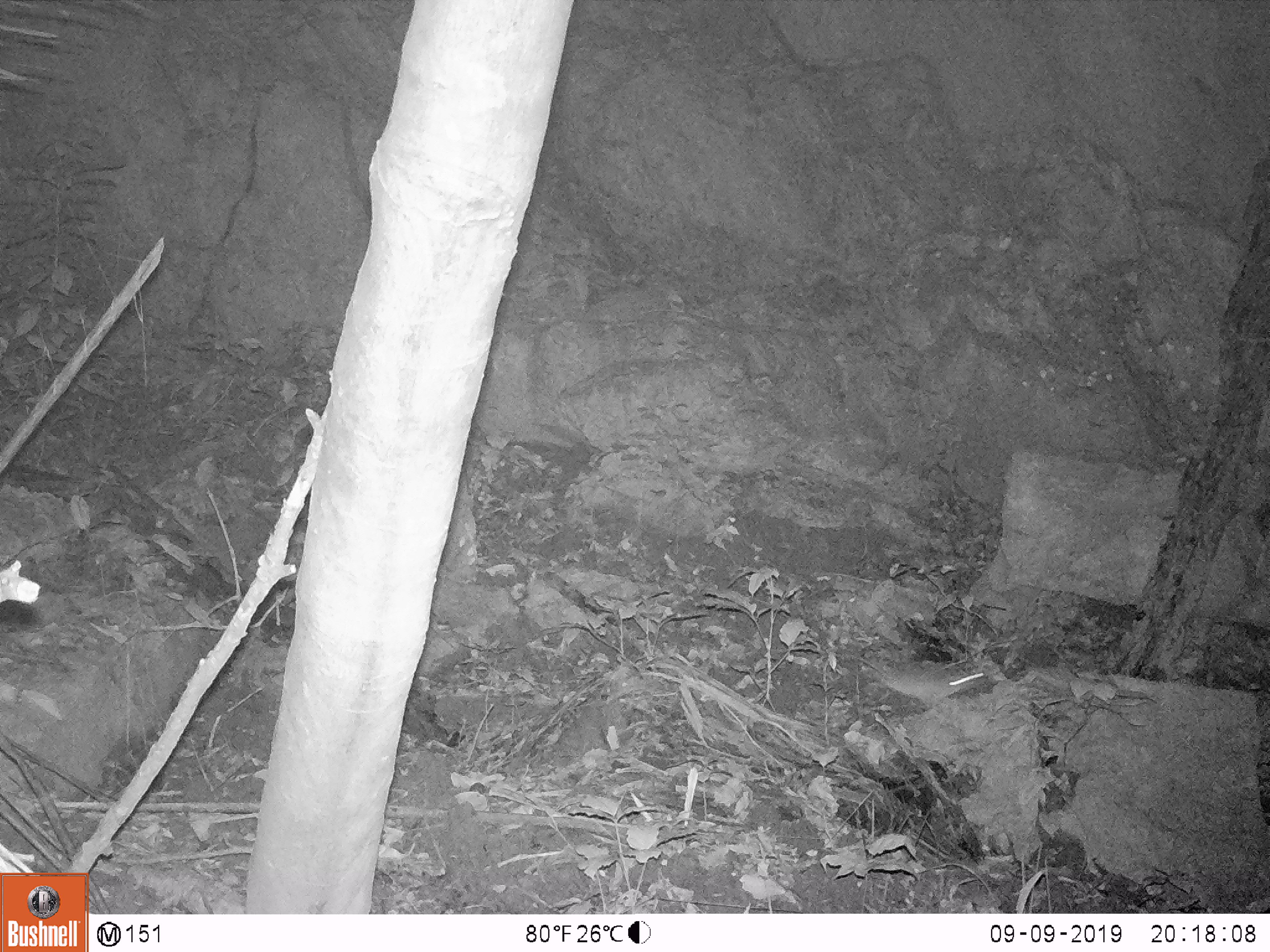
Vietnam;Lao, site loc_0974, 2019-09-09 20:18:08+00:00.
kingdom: Animalia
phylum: Chordata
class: Mammalia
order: Rodentia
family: Muridae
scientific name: Muridae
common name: old-world mice and rats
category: unidentified murid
Unidentified murid (old-world mice and rats) (Muridae). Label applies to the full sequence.